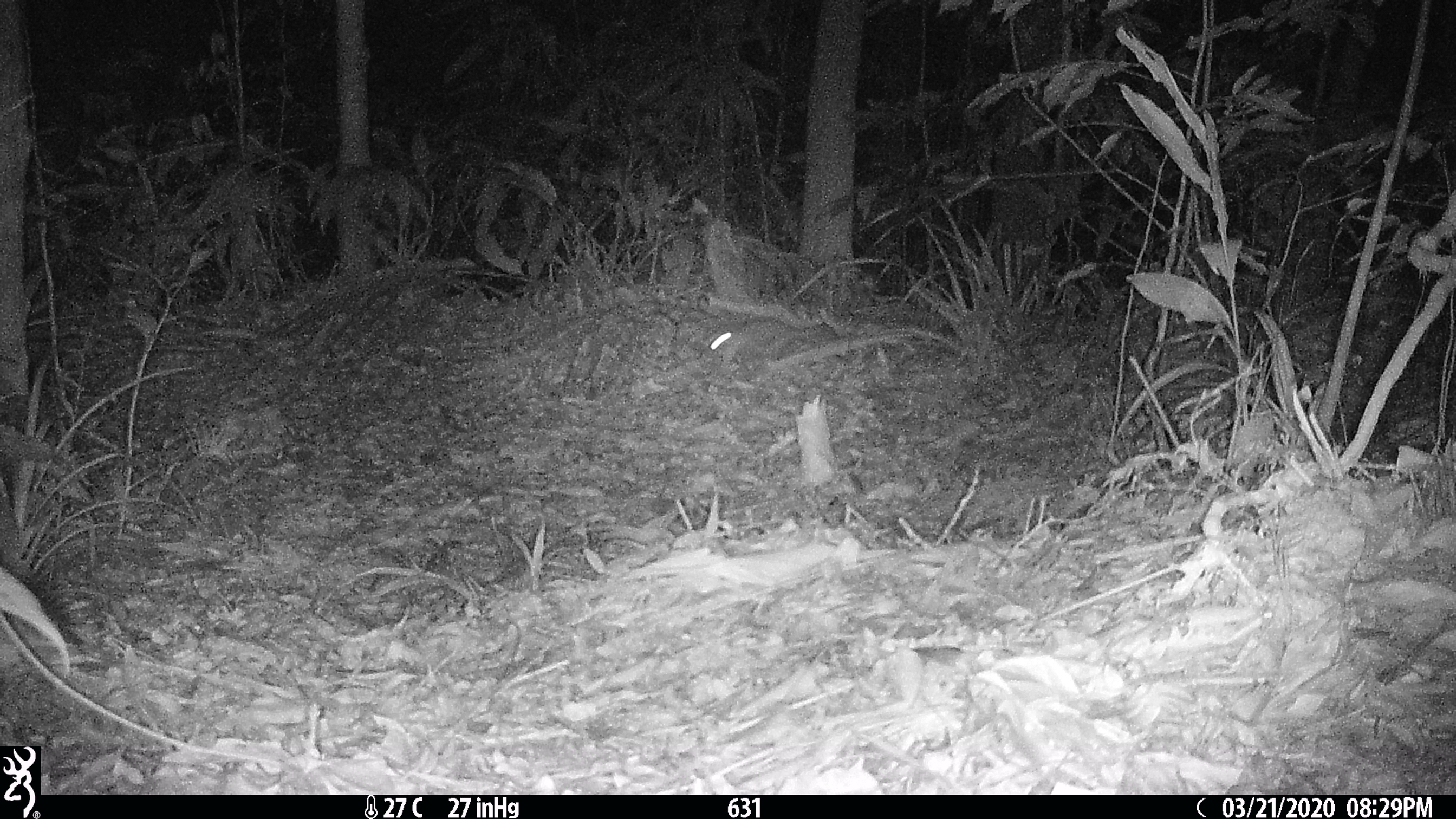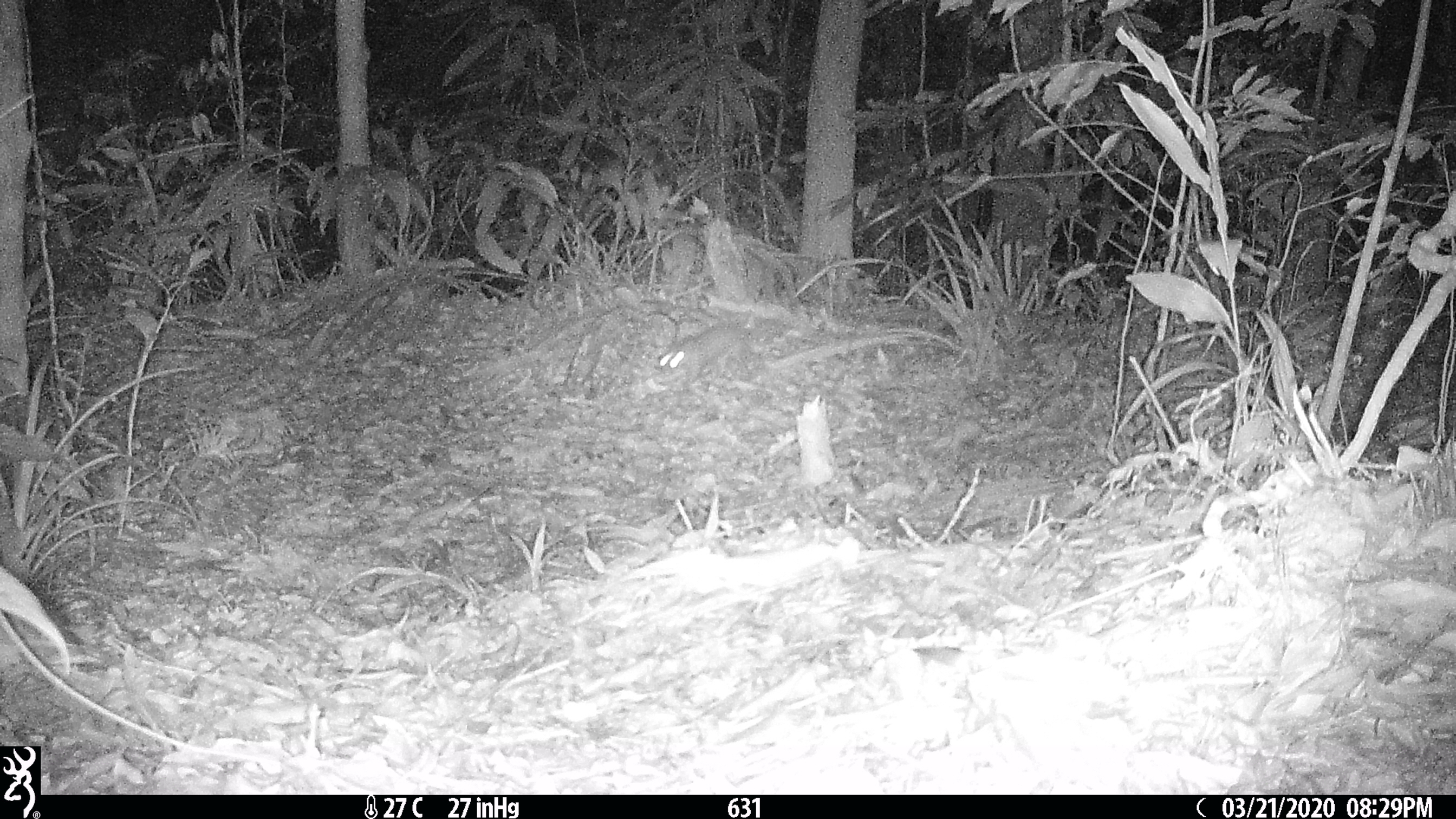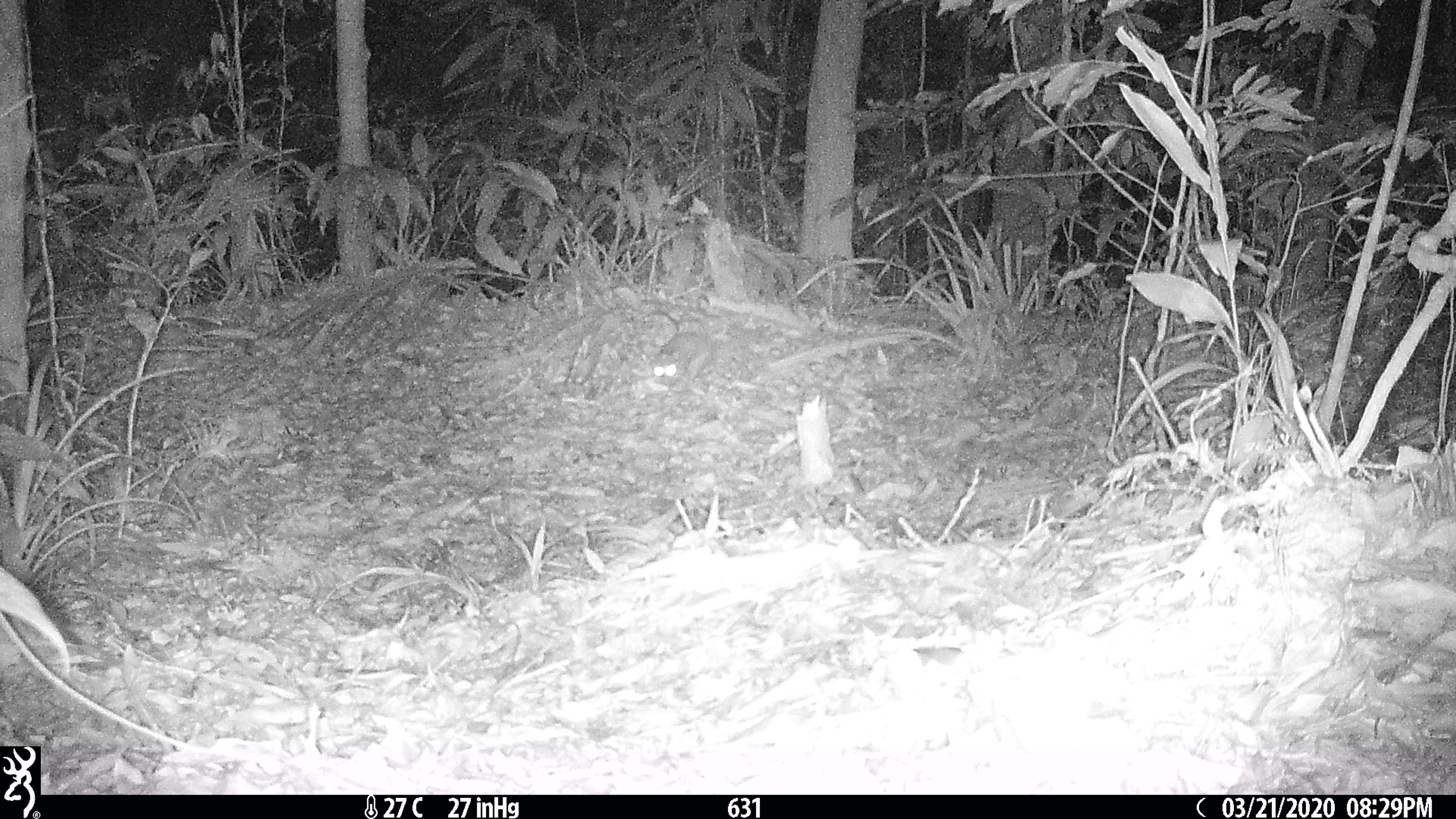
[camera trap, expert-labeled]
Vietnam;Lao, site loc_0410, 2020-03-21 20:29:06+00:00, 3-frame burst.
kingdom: Animalia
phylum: Chordata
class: Mammalia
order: Carnivora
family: Mustelidae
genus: Melogale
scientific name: Melogale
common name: ferret badger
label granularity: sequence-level